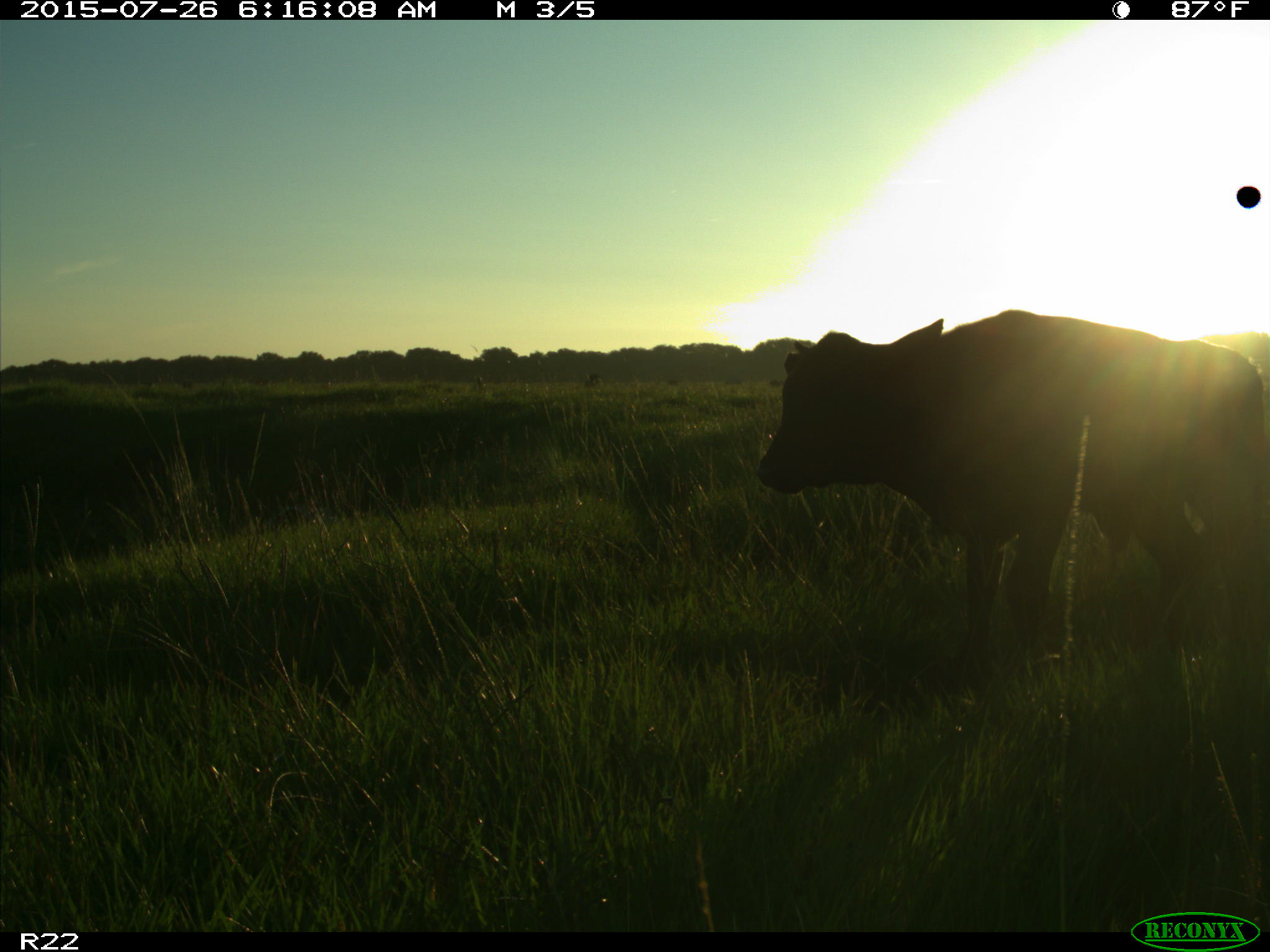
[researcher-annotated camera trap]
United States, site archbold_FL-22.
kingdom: Animalia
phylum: Chordata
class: Mammalia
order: Artiodactyla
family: Bovidae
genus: Bos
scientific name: Bos taurus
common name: domestic cow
Bos taurus (domestic cow).